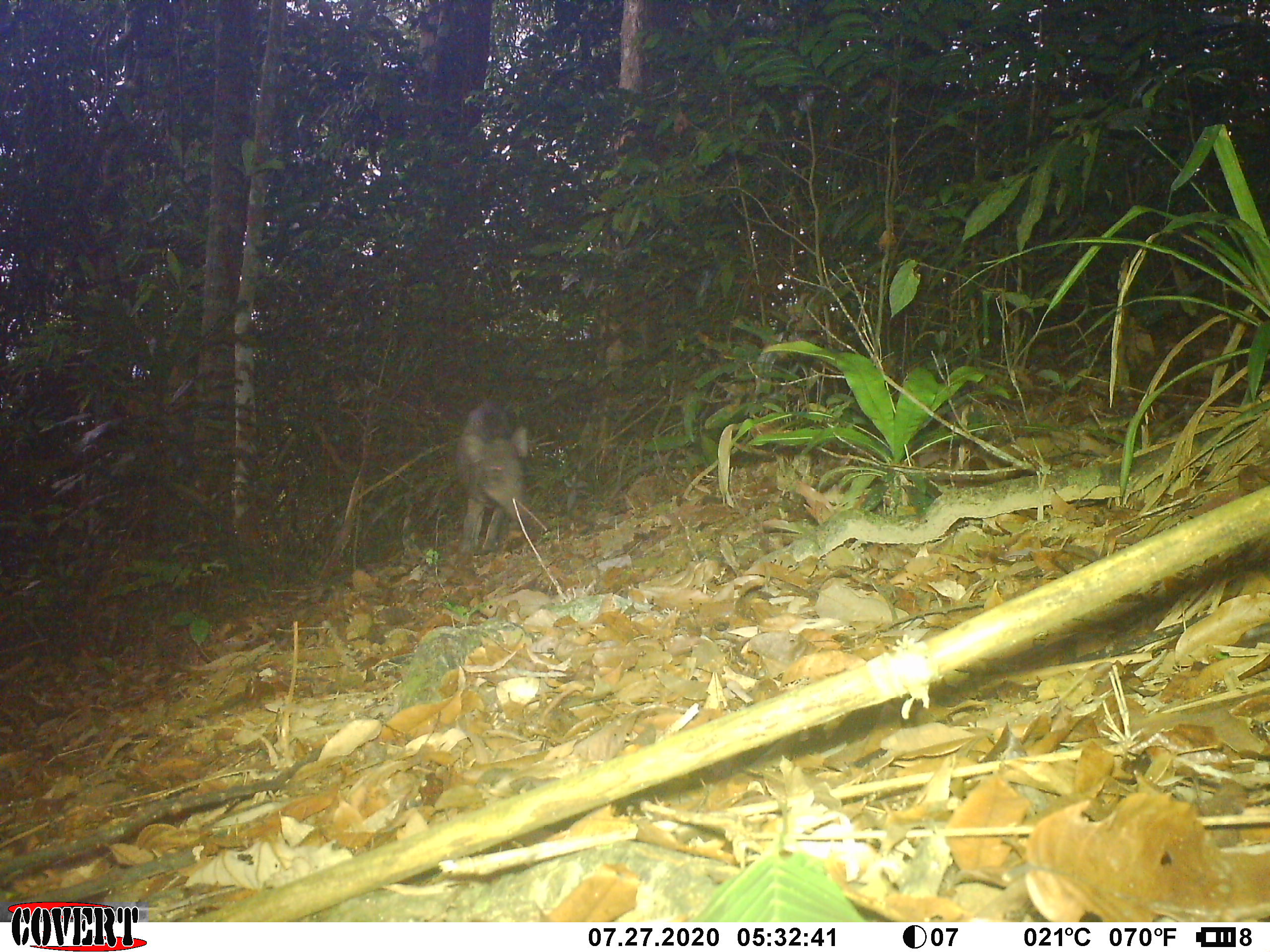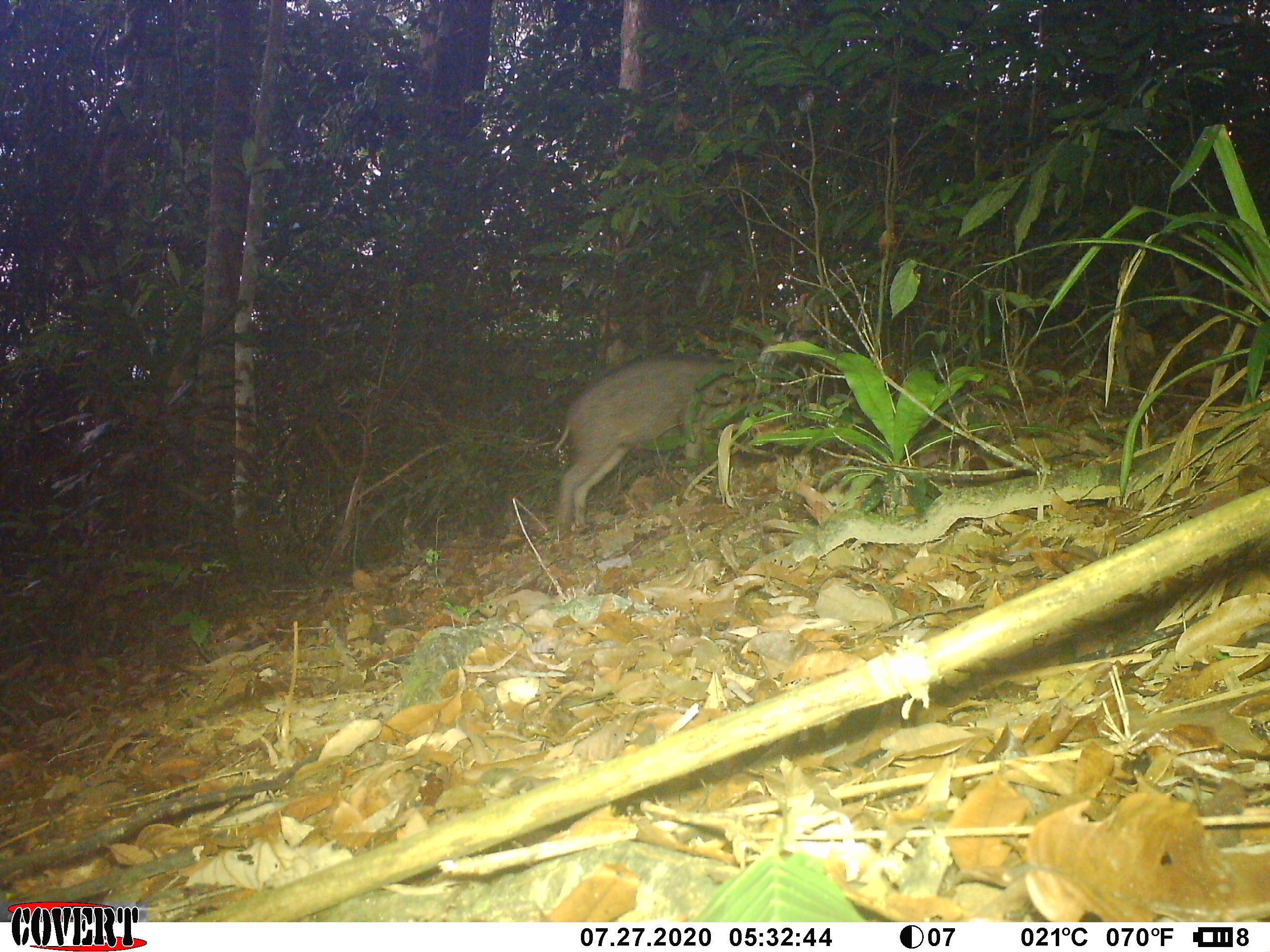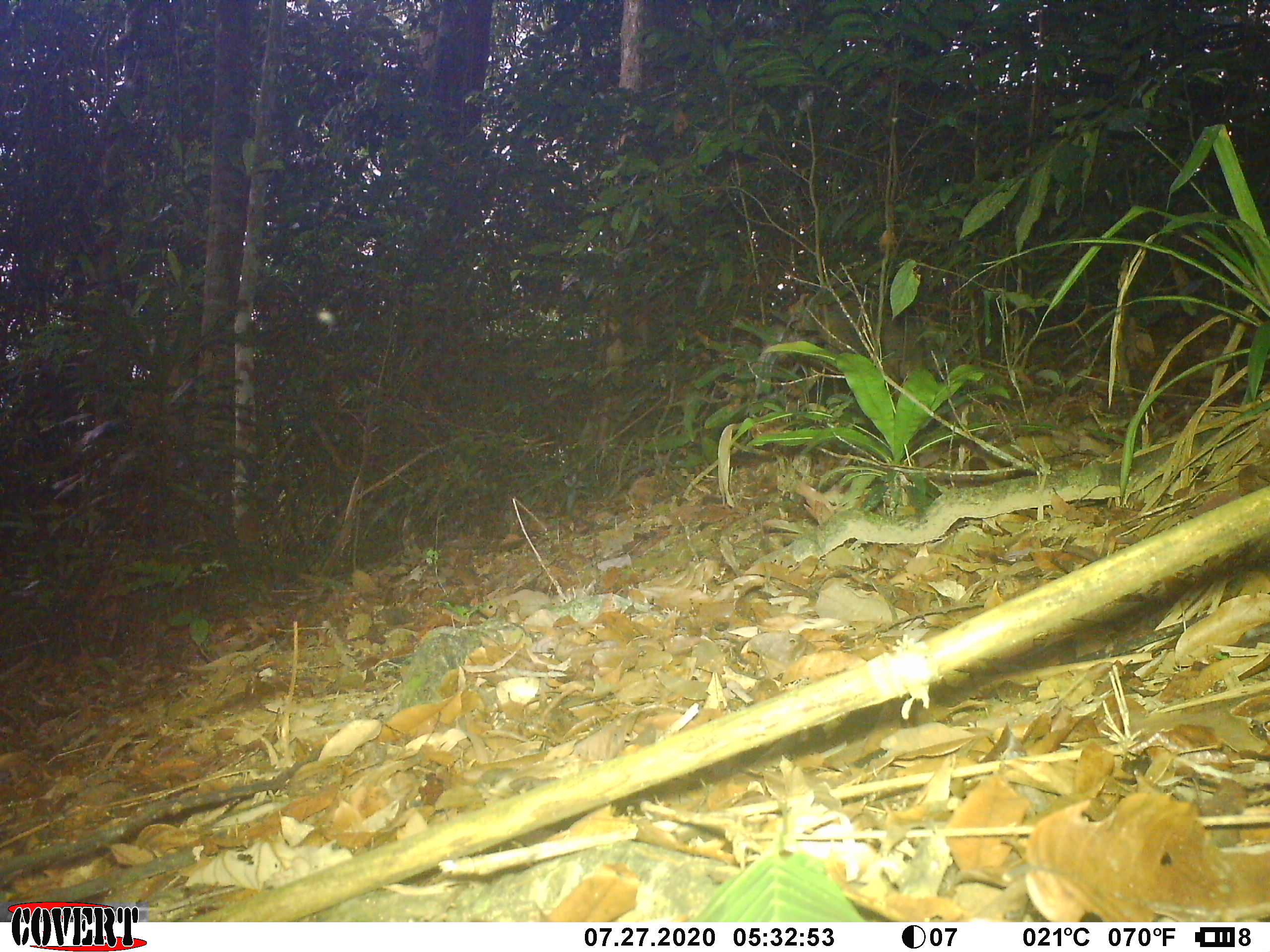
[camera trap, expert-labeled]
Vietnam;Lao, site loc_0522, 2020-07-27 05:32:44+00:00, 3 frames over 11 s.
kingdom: Animalia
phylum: Chordata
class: Mammalia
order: Artiodactyla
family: Suidae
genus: Sus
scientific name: Sus scrofa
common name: eurasian wild pig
Eurasian wild pig (Sus scrofa). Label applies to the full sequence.